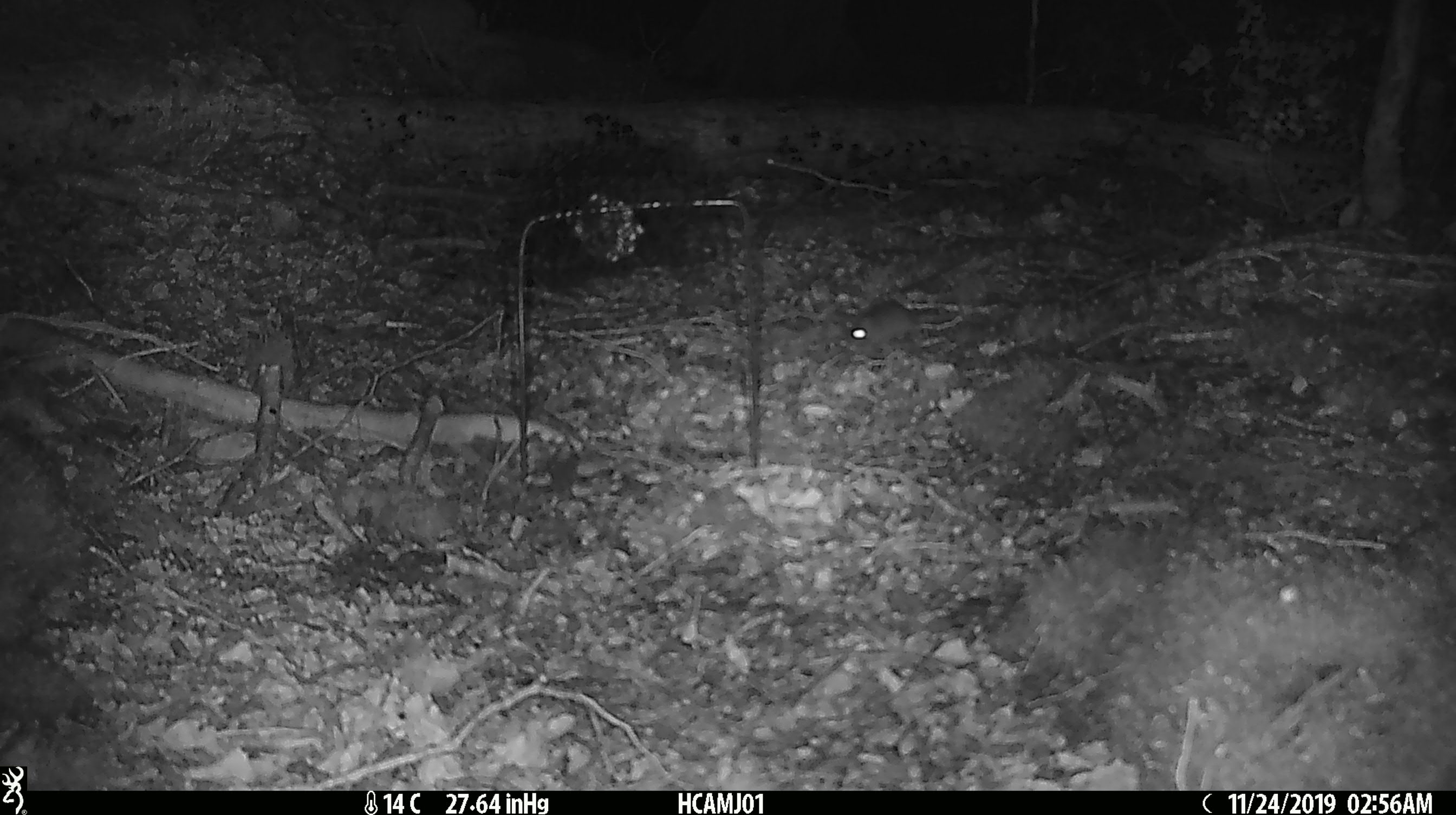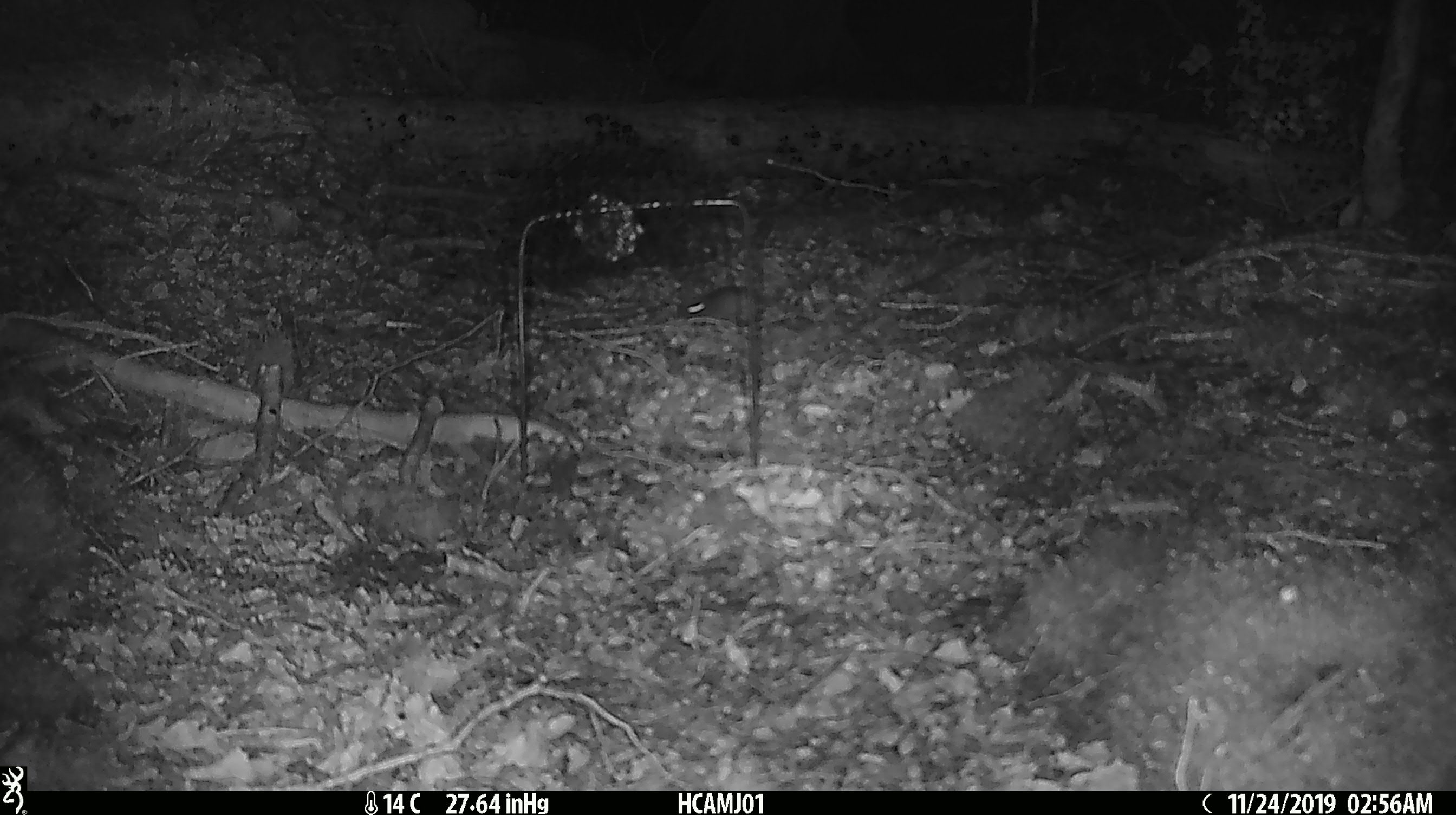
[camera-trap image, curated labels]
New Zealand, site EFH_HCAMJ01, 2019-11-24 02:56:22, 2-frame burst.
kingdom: Animalia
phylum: Chordata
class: Mammalia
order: Rodentia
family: Muridae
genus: Mus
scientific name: Mus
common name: mouse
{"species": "mouse (Mus)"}